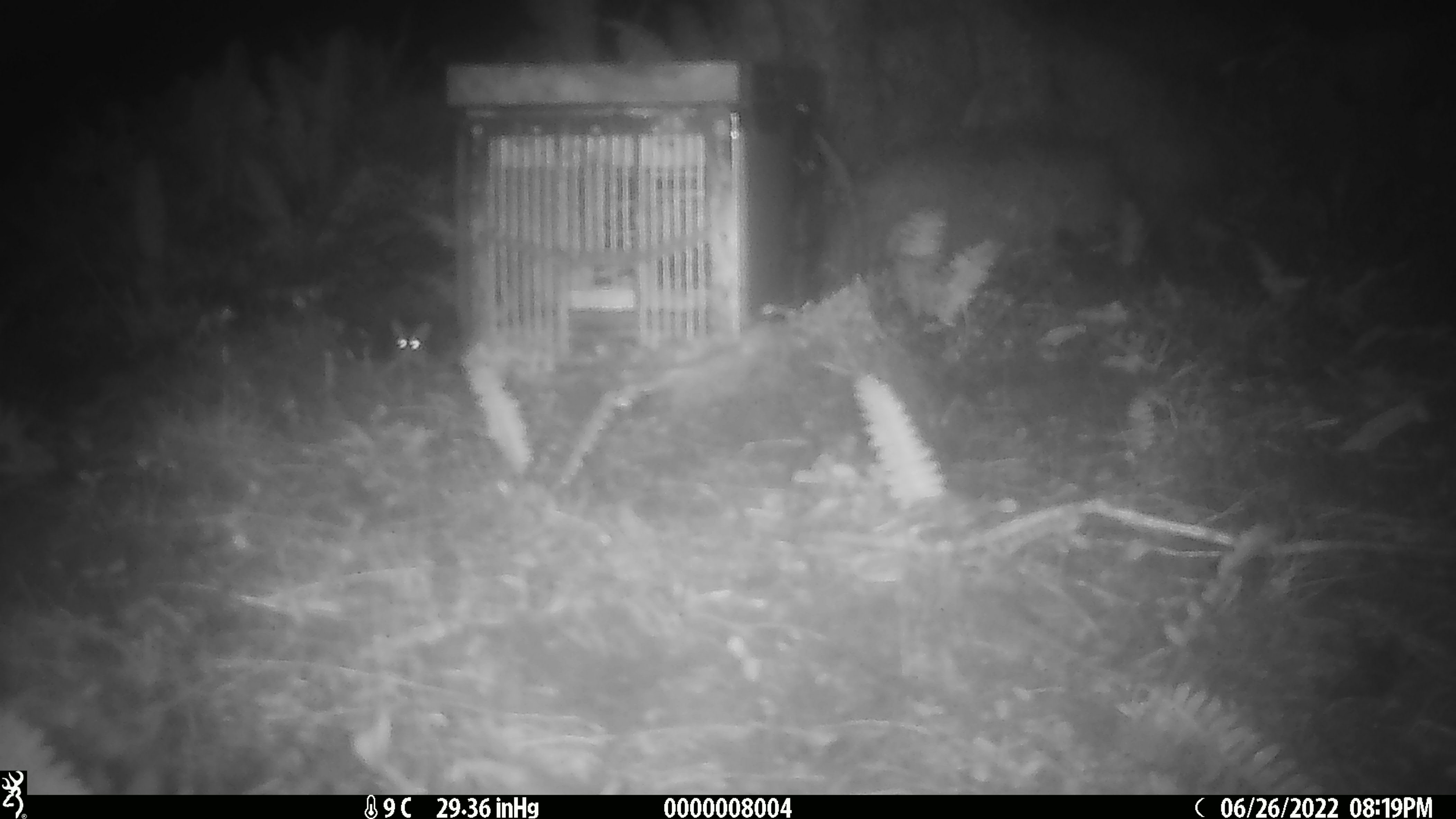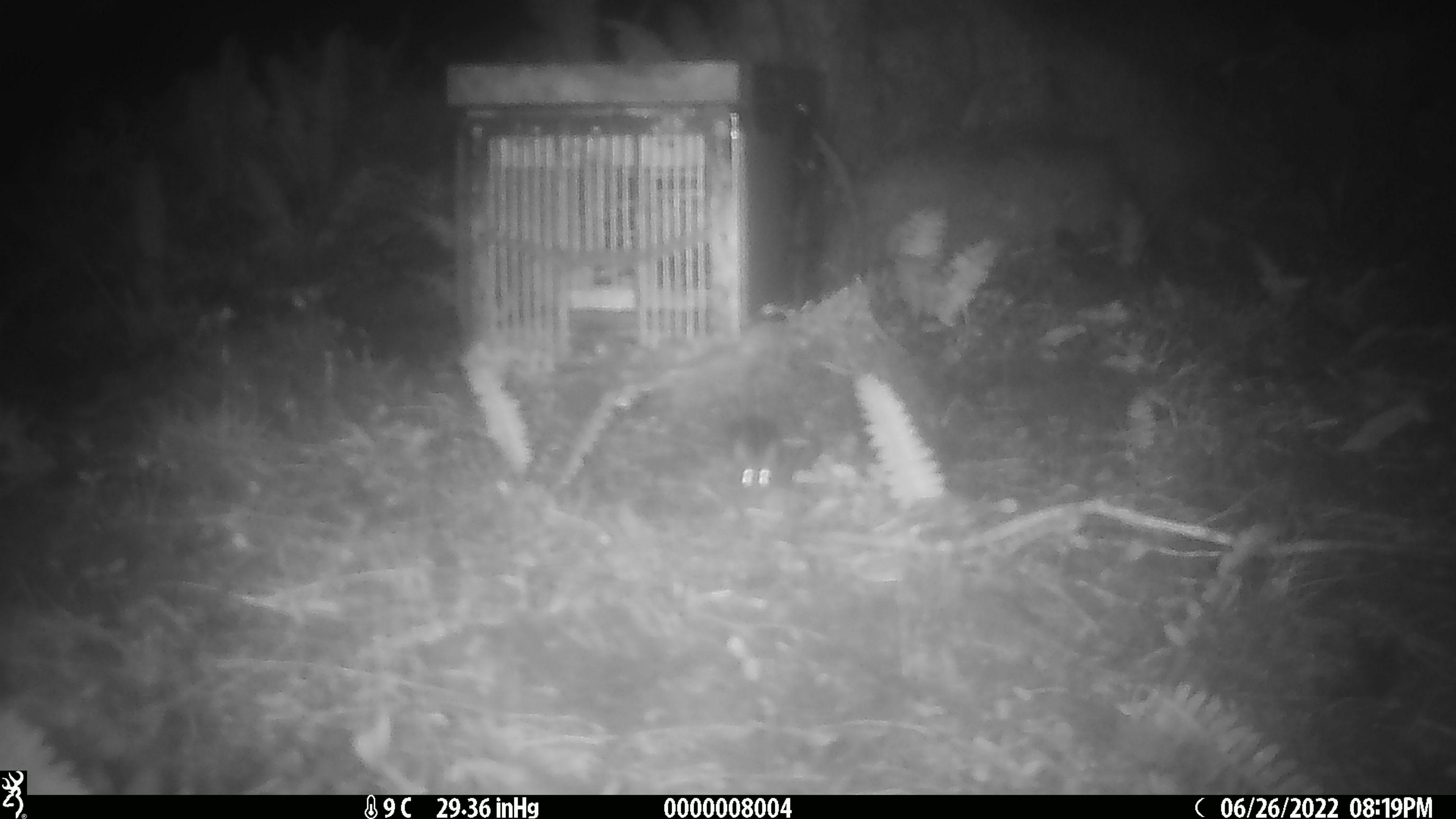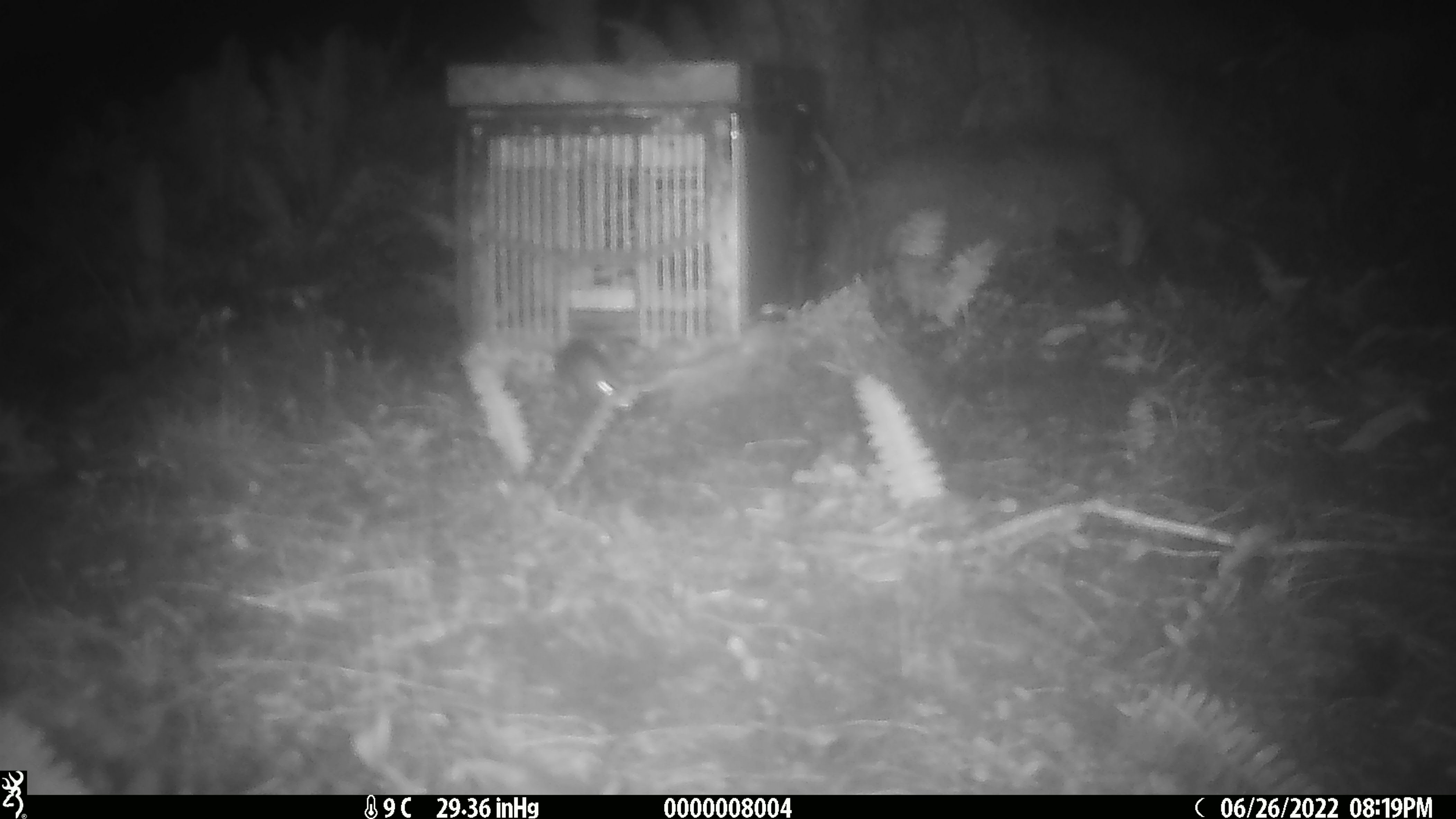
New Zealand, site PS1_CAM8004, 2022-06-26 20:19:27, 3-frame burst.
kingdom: Animalia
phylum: Chordata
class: Mammalia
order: Rodentia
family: Muridae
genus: Mus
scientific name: Mus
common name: mouse